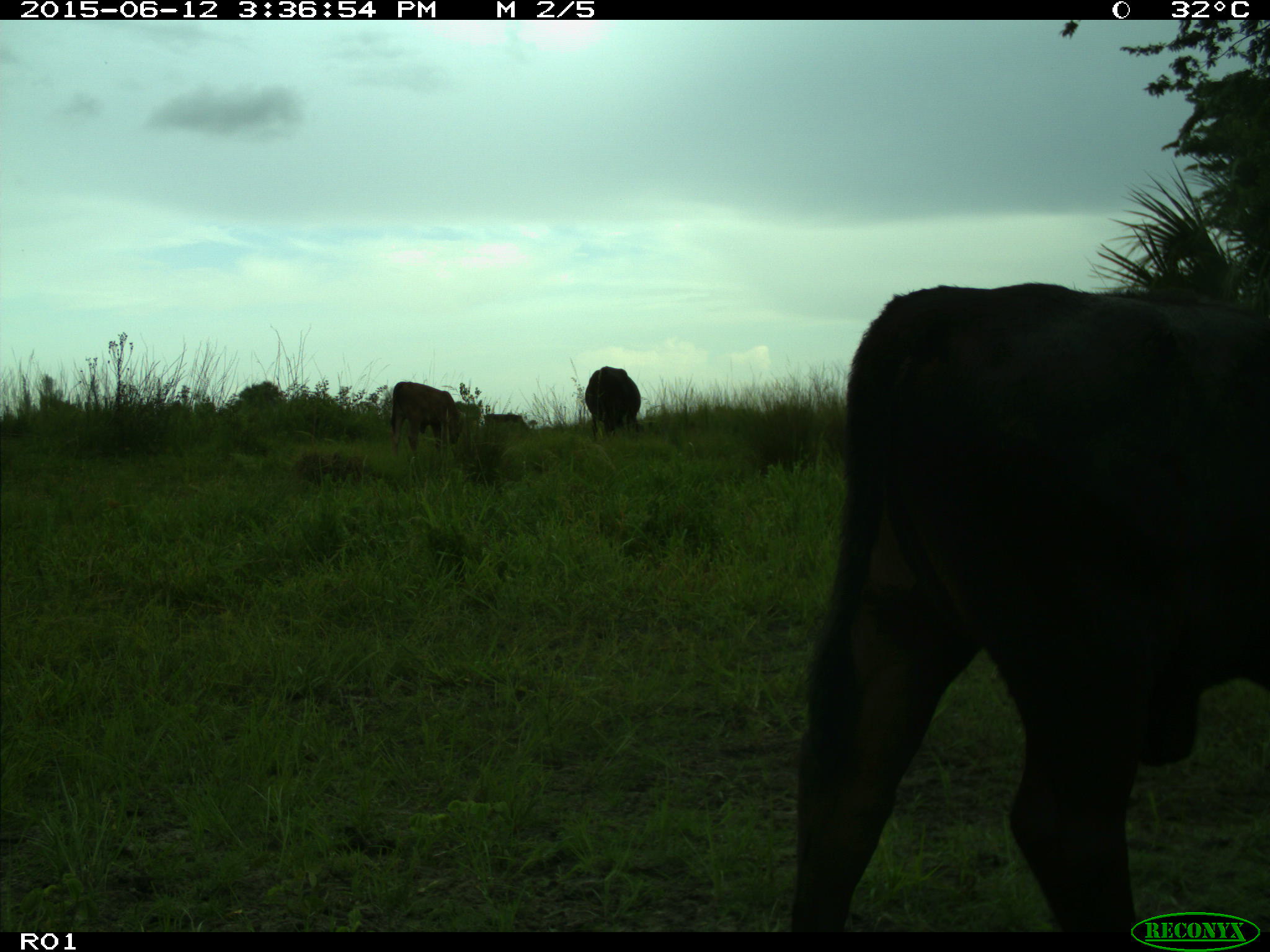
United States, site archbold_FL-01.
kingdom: Animalia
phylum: Chordata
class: Mammalia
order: Artiodactyla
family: Bovidae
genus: Bos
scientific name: Bos taurus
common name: domestic cow